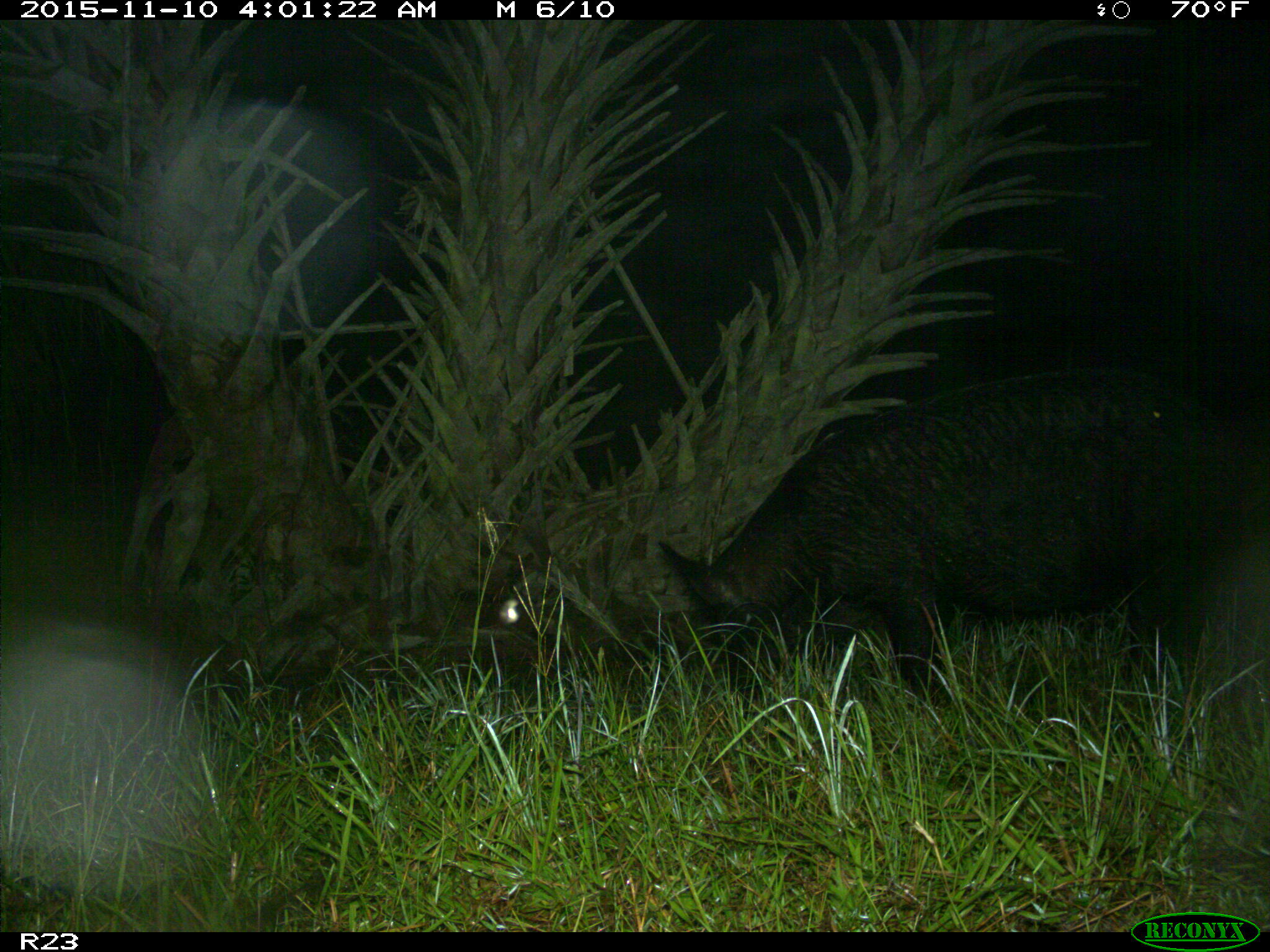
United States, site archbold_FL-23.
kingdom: Animalia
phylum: Chordata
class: Mammalia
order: Artiodactyla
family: Suidae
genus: Sus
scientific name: Sus scrofa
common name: wild boar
Sus scrofa (wild boar).